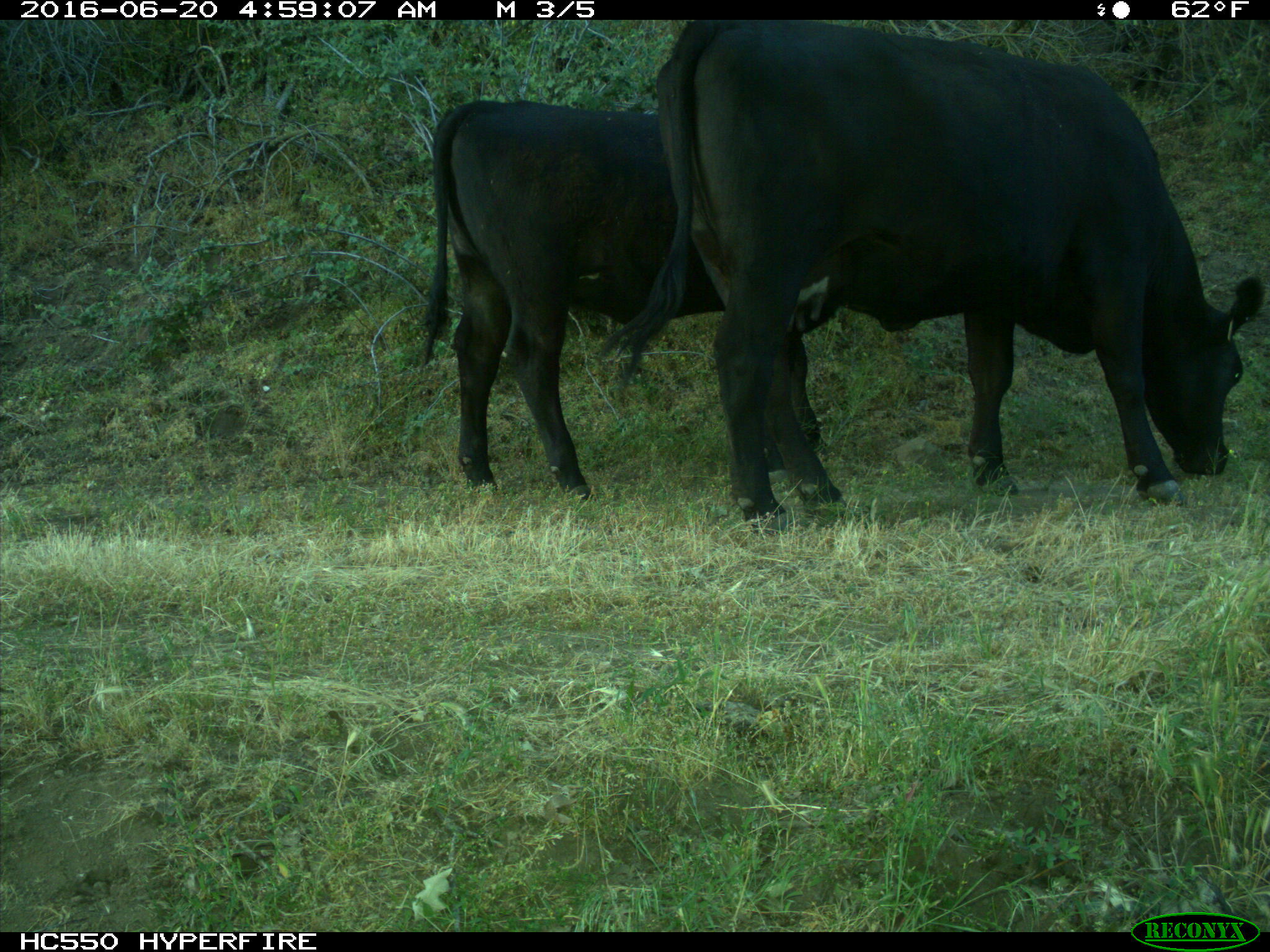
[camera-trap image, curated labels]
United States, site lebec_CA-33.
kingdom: Animalia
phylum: Chordata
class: Mammalia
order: Artiodactyla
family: Bovidae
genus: Bos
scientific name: Bos taurus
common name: domestic cow